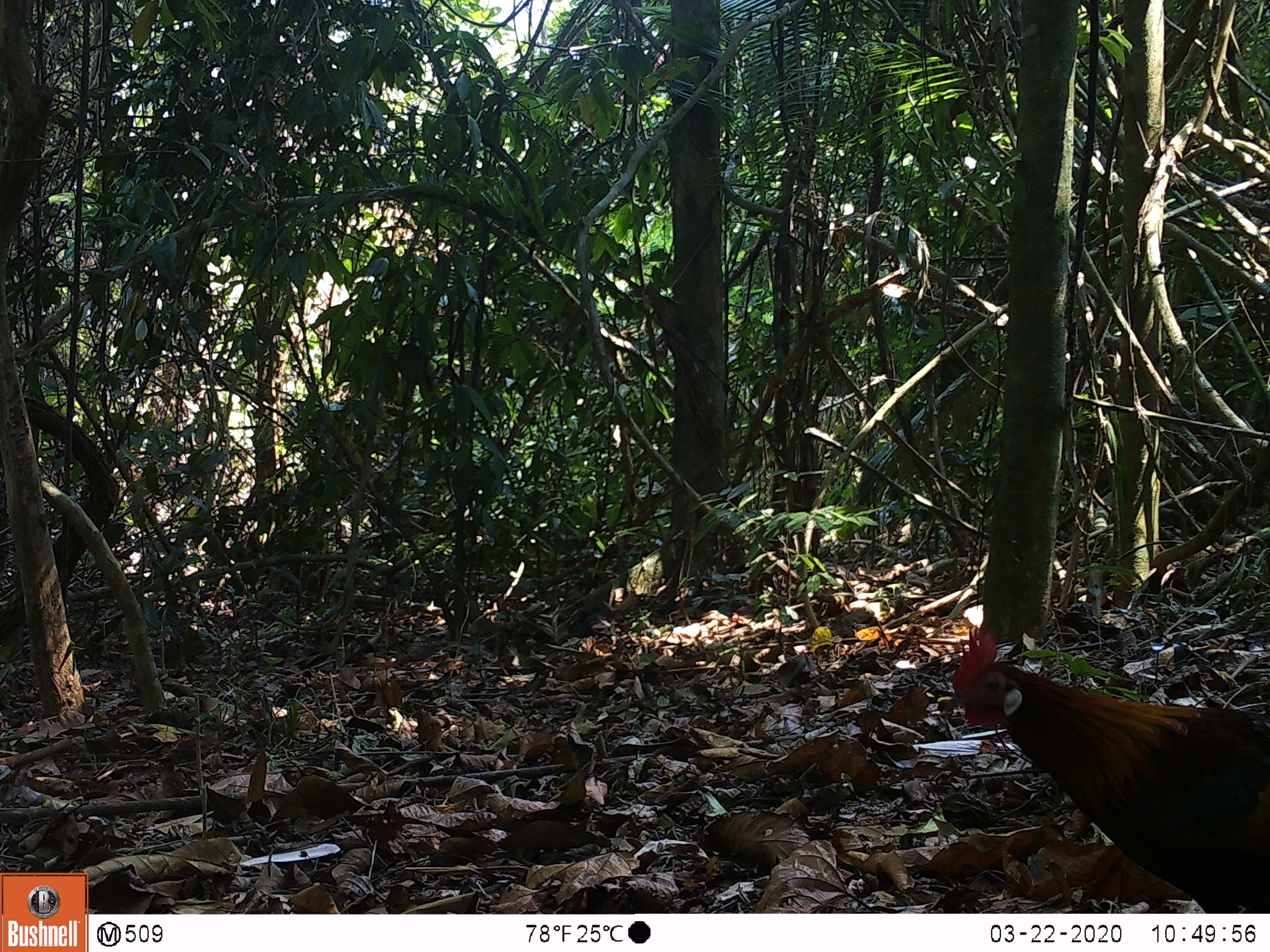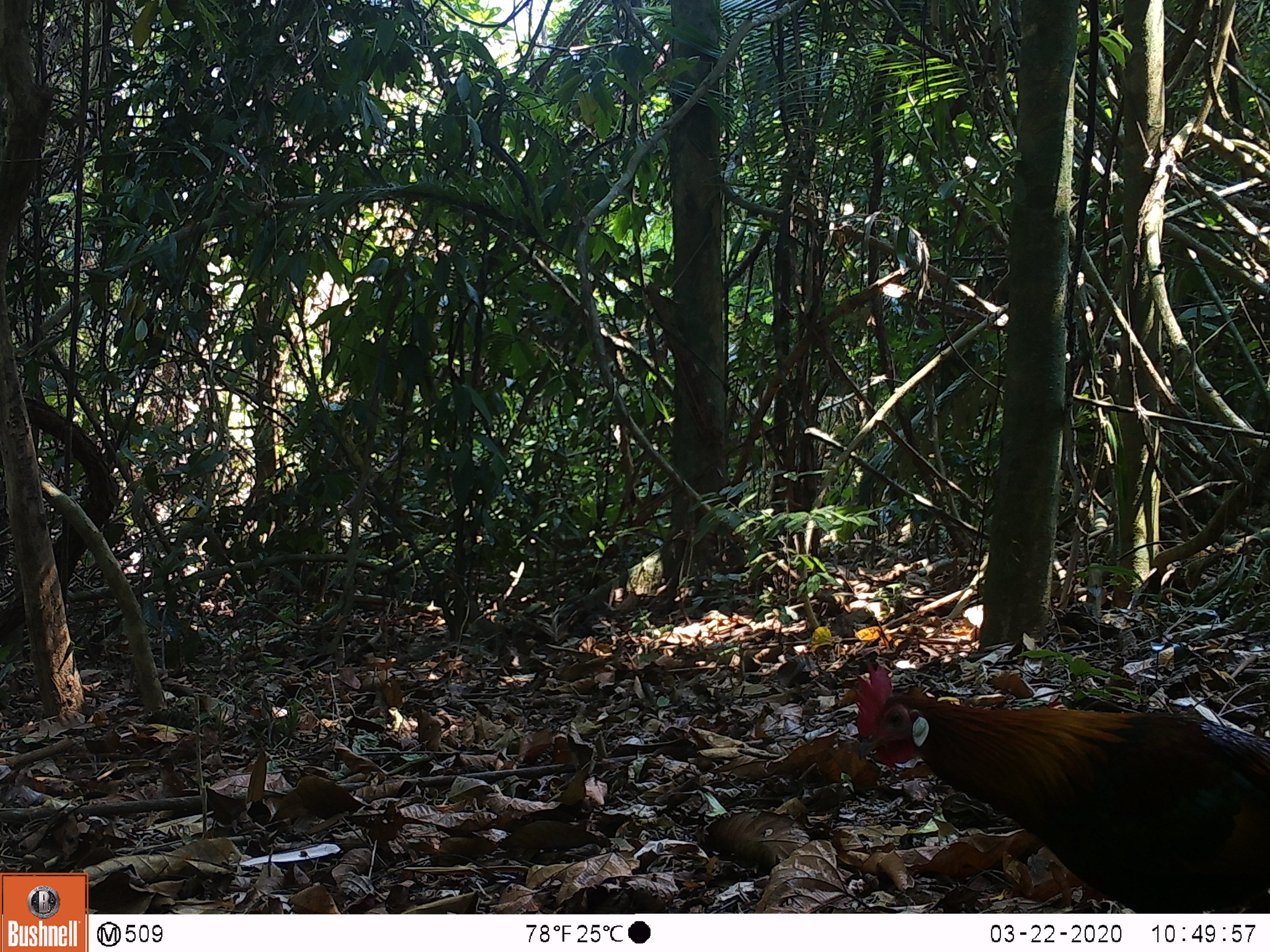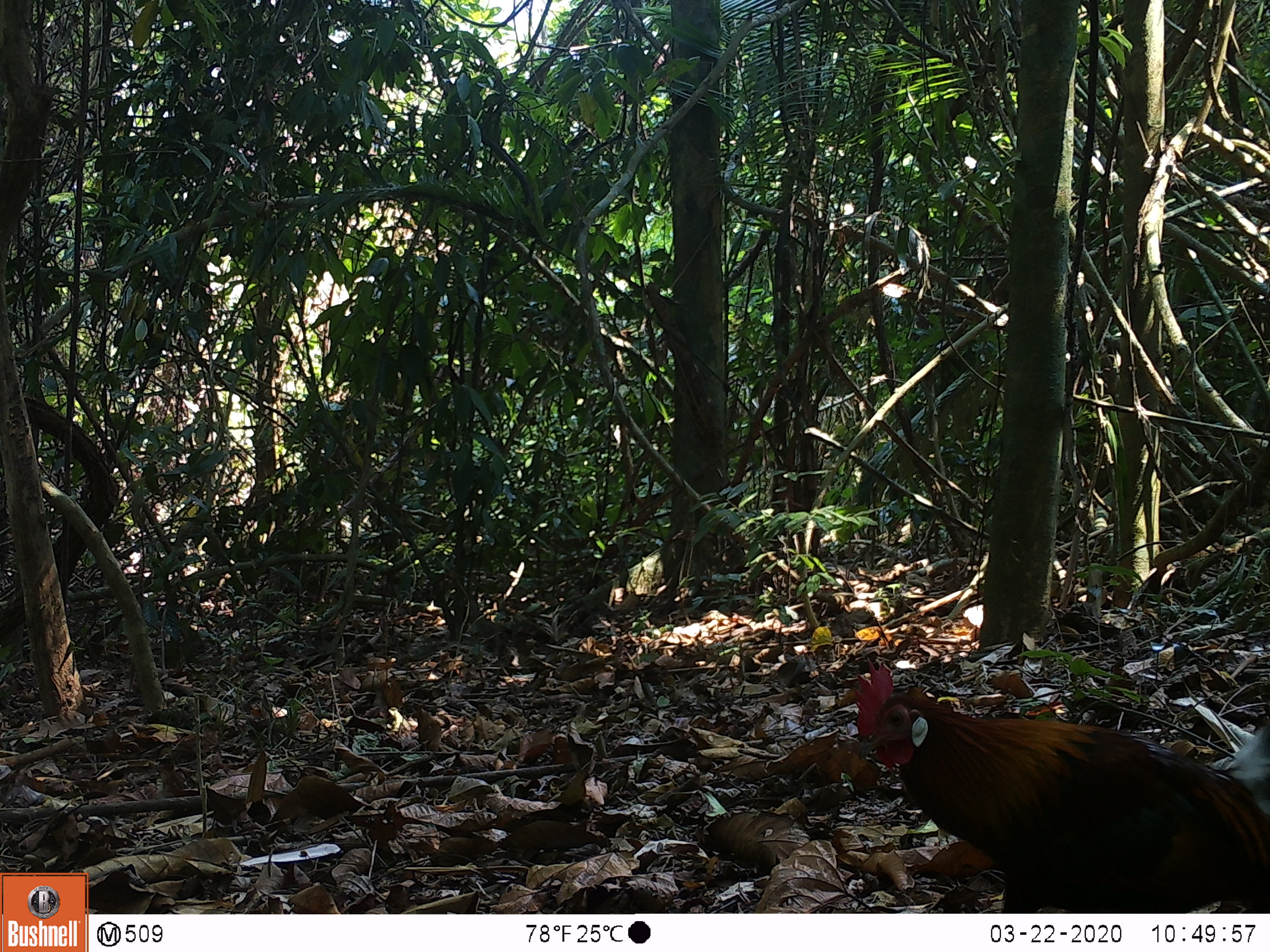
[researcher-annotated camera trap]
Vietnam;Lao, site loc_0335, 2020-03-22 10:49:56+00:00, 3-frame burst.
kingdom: Animalia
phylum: Chordata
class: Aves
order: Galliformes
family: Phasianidae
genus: Gallus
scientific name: Gallus gallus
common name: red junglefowl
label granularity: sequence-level